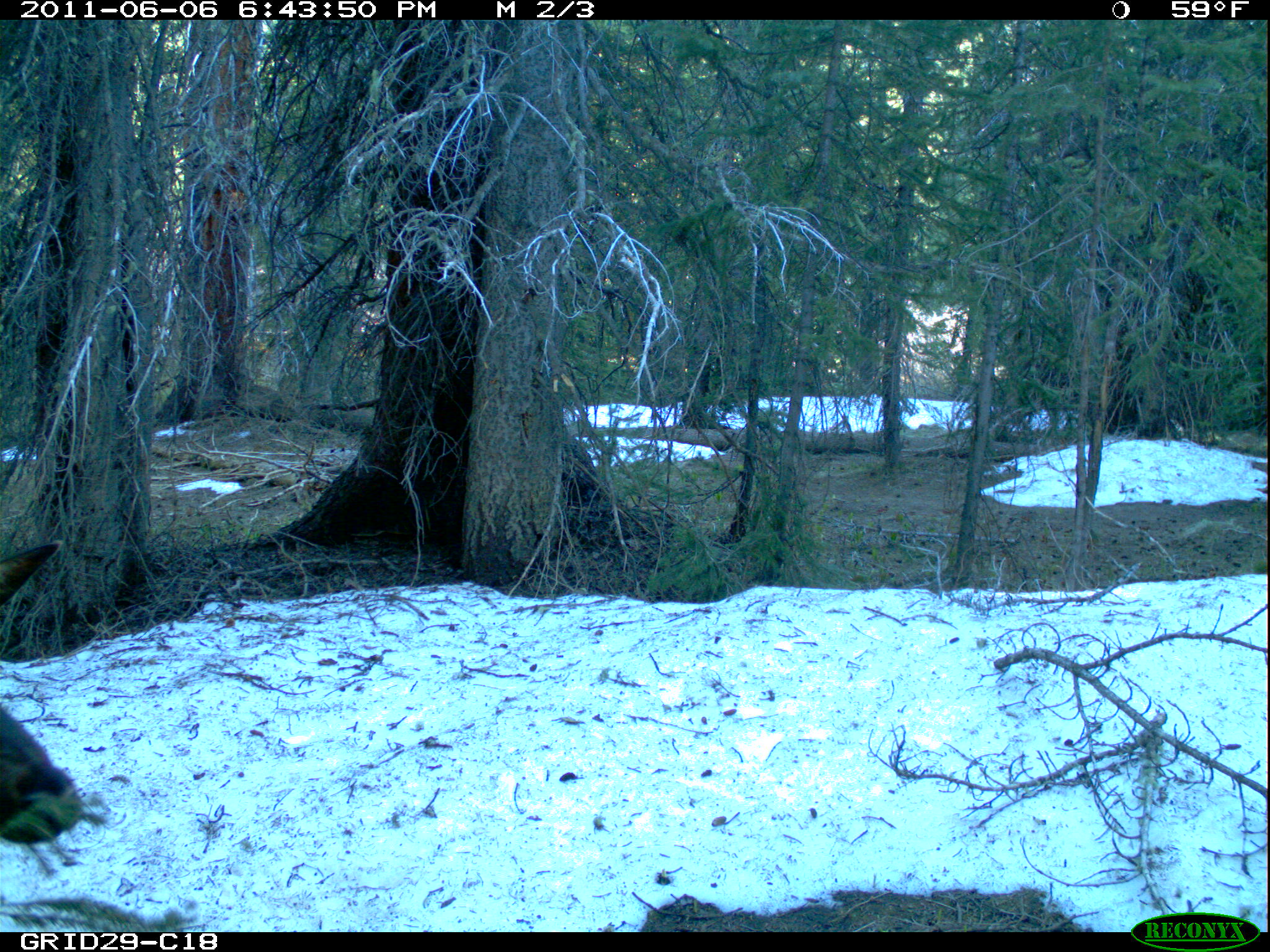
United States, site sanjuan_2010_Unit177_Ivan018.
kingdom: Animalia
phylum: Chordata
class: Mammalia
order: Artiodactyla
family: Cervidae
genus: Cervus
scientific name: Cervus elaphus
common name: red deer